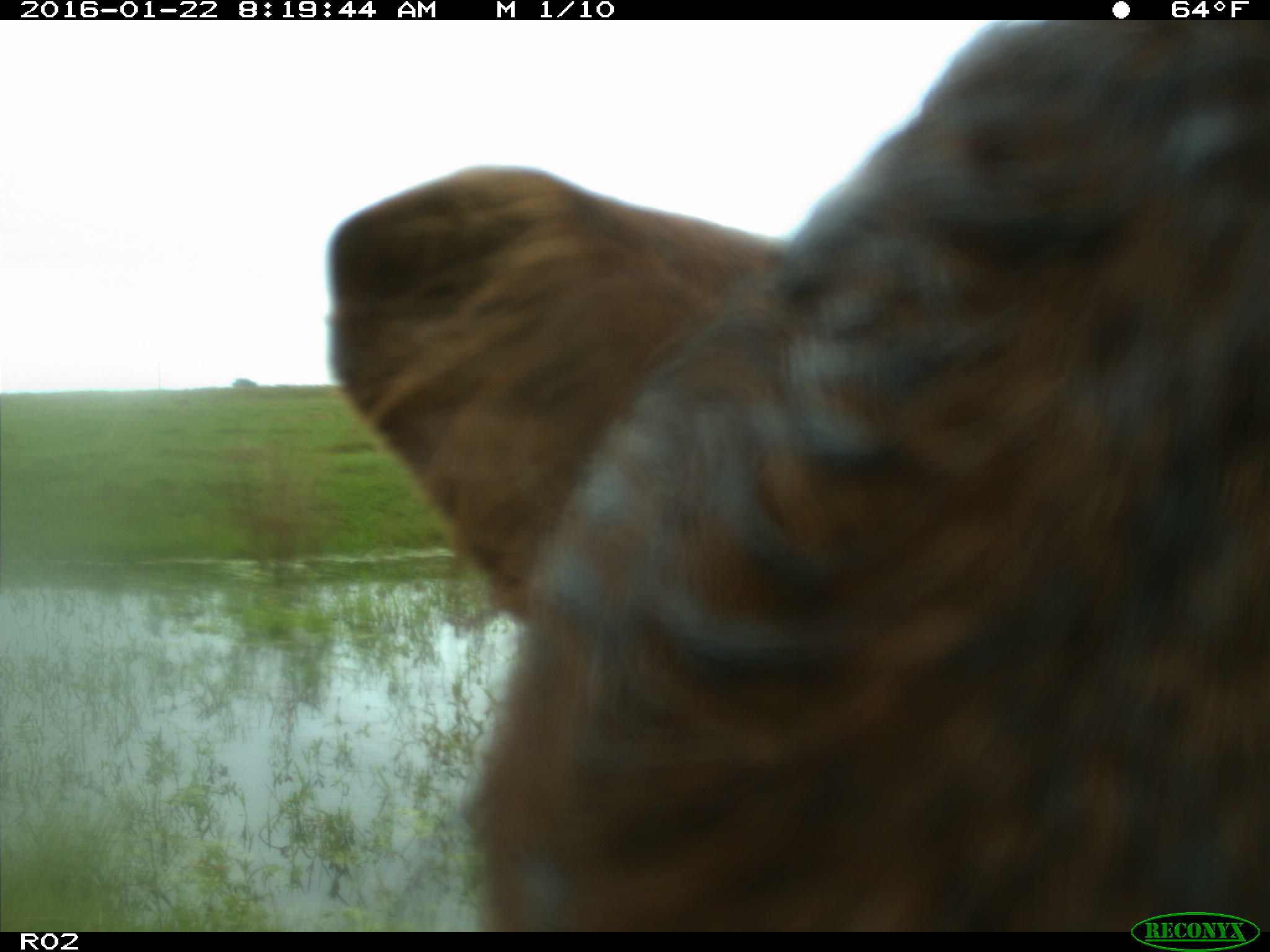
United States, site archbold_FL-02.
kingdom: Animalia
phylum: Chordata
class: Mammalia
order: Artiodactyla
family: Bovidae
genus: Bos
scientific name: Bos taurus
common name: domestic cow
Bos taurus (domestic cow).